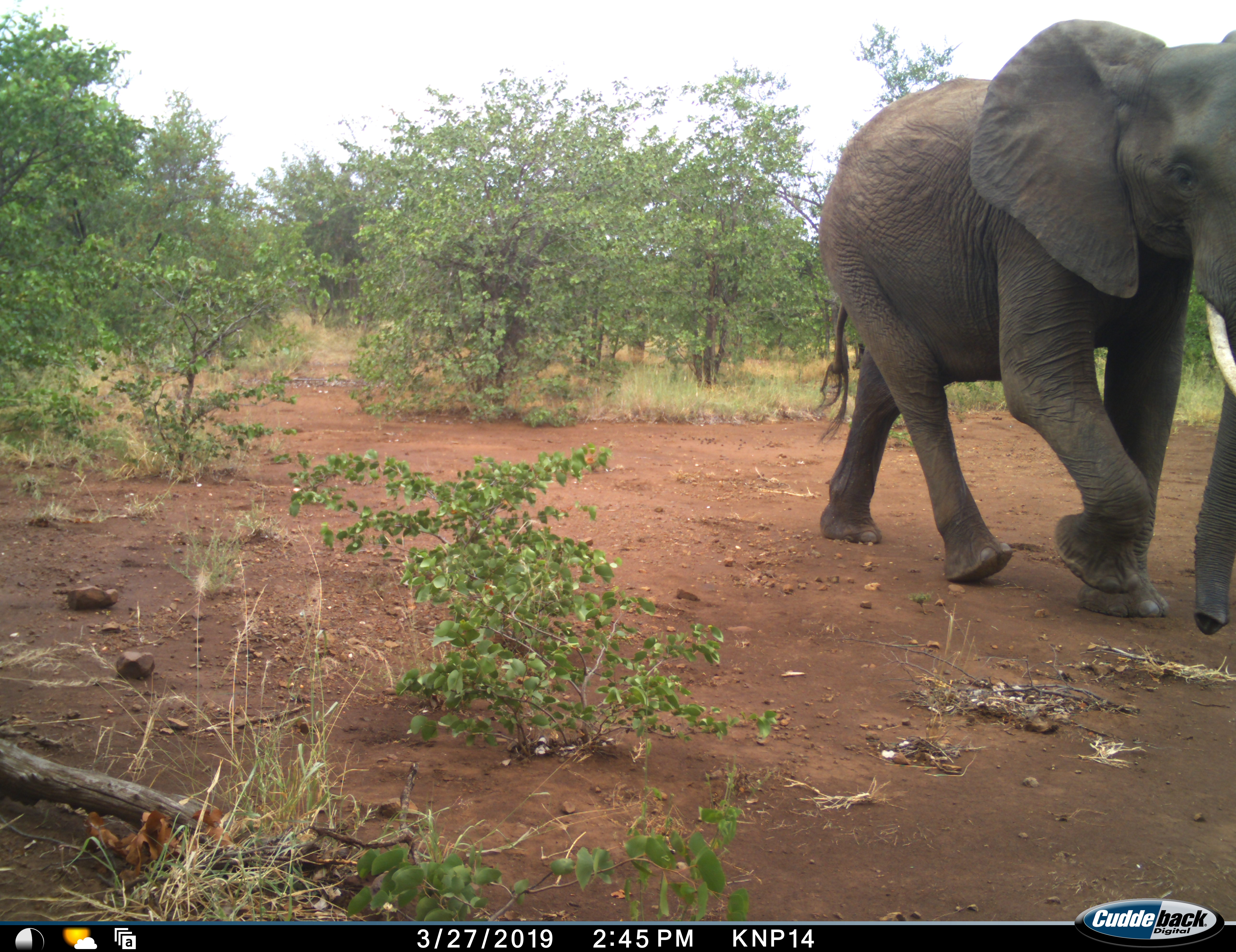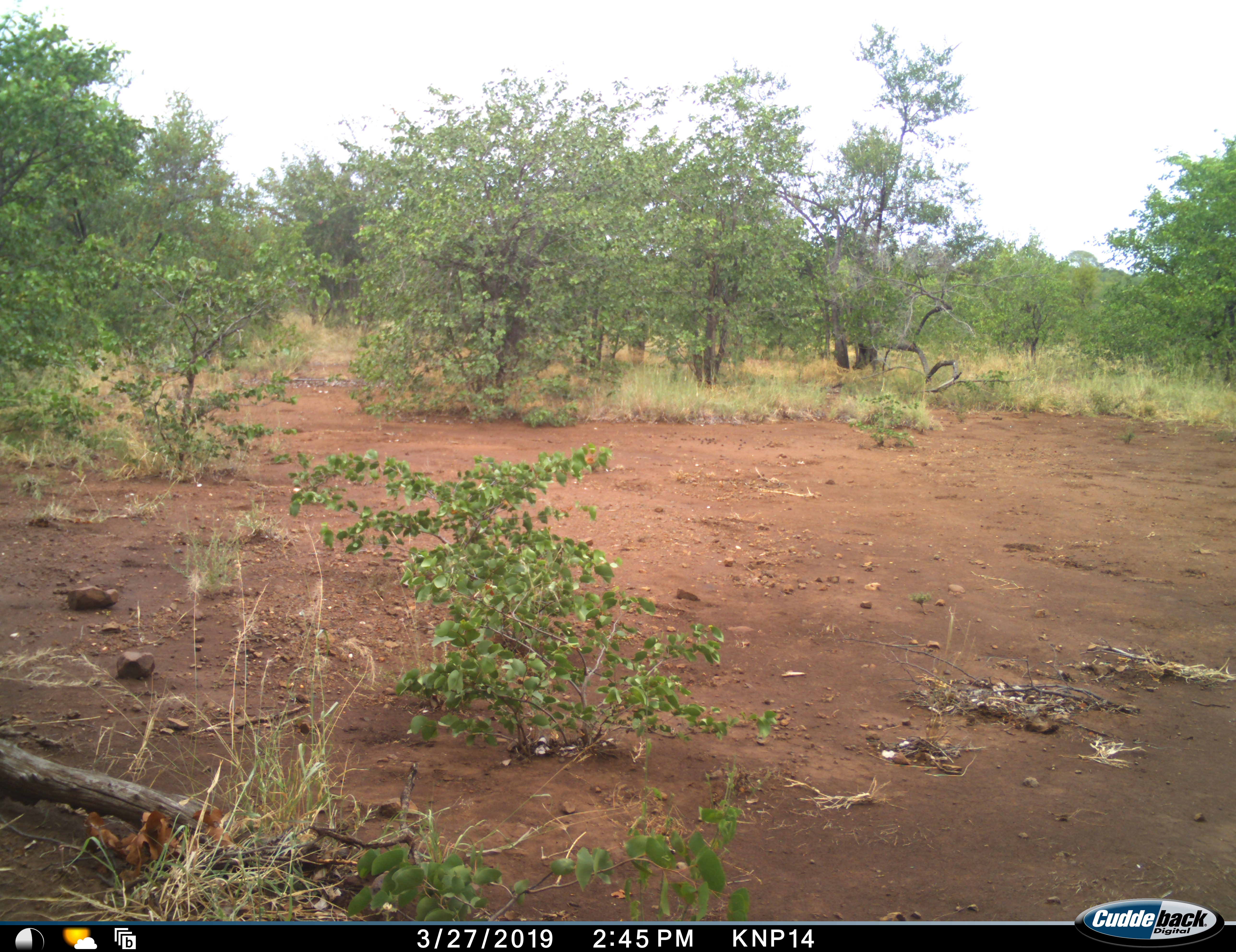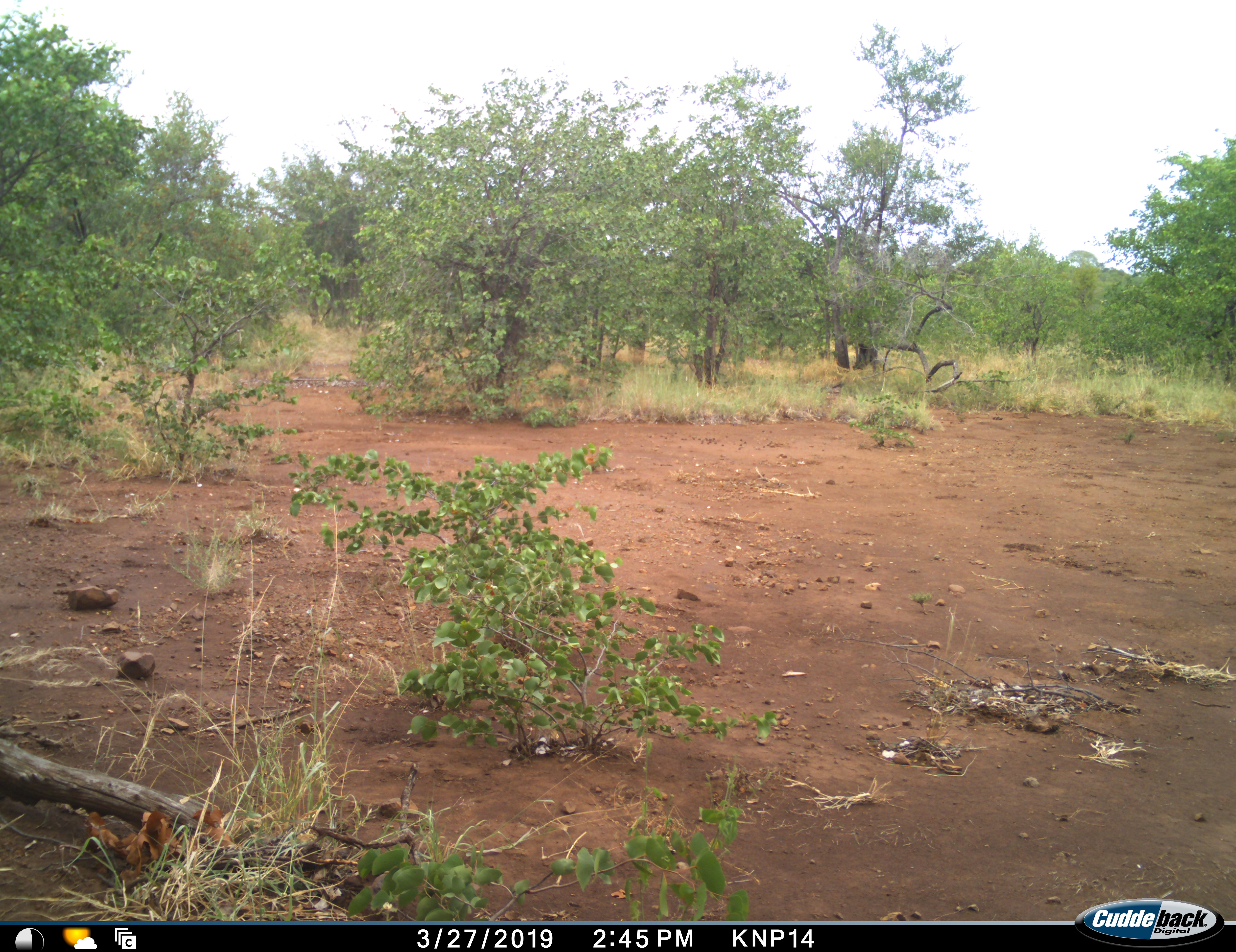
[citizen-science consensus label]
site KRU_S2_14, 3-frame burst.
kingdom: Animalia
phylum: Chordata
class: Mammalia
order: Proboscidea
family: Elephantidae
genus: Loxodonta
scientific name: Loxodonta africana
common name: african bush elephant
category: elephant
Elephant (african bush elephant) (Loxodonta africana), count 1. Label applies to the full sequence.